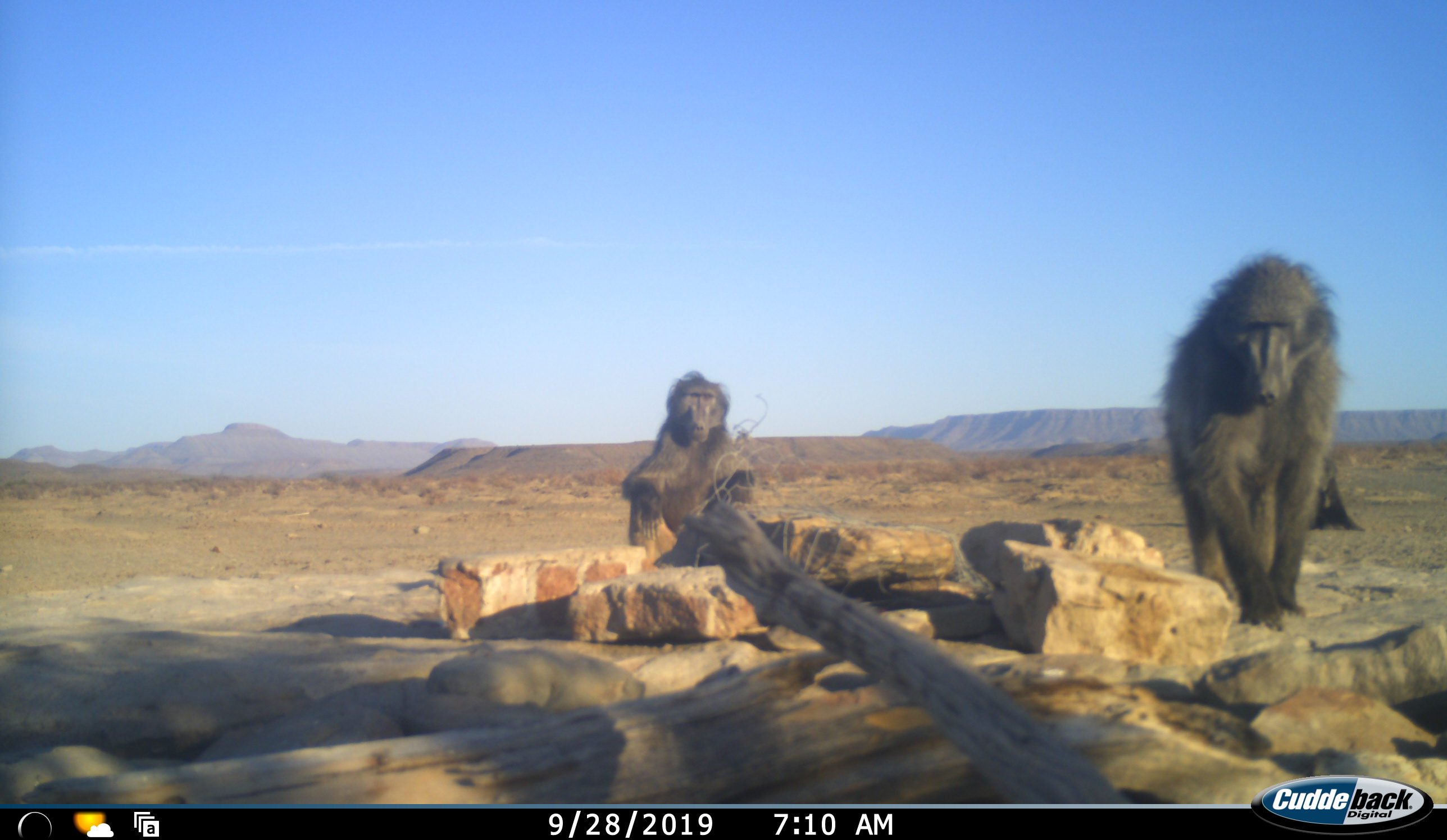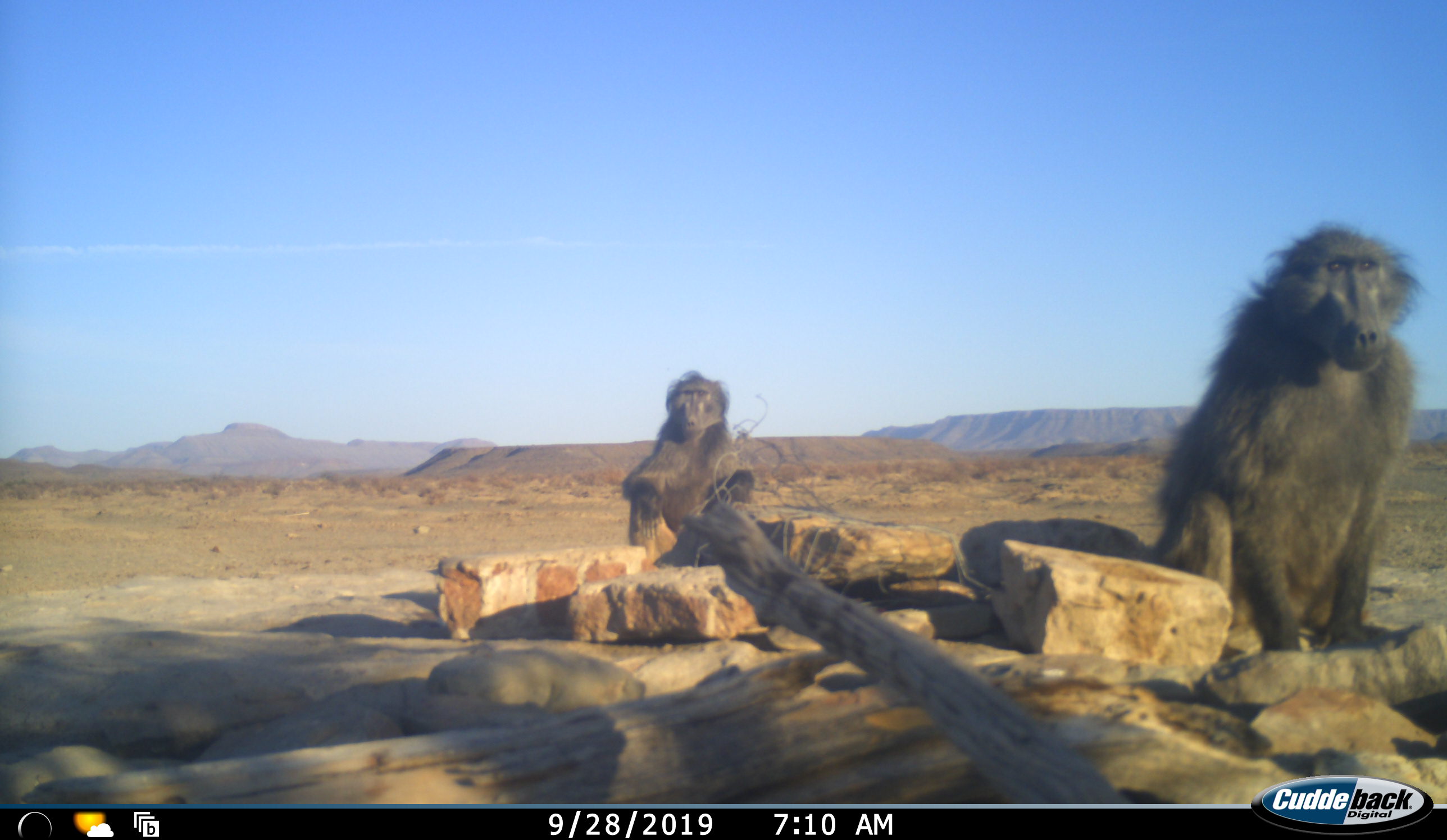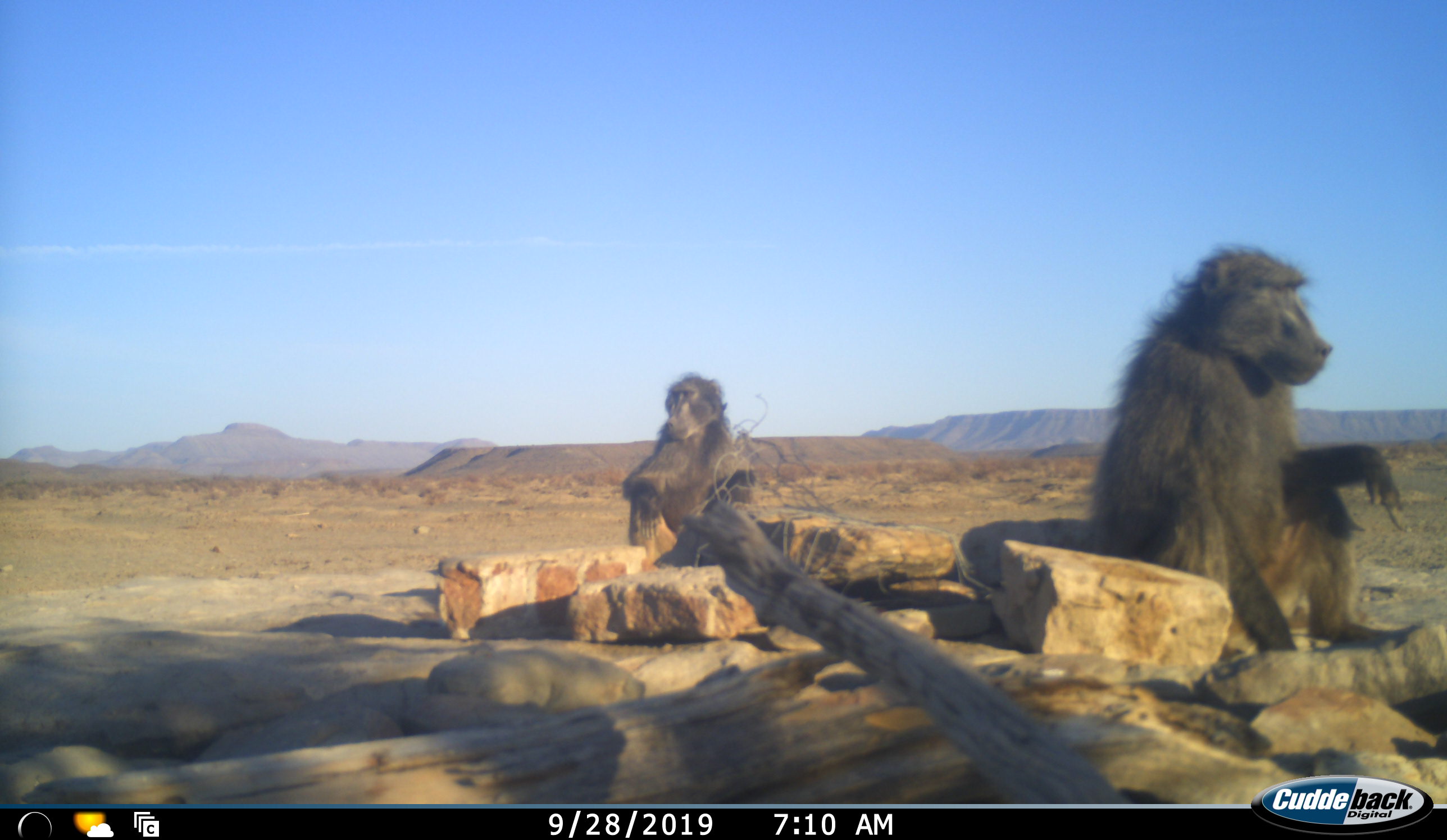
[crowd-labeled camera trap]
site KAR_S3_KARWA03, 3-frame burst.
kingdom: Animalia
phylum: Chordata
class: Mammalia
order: Primates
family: Cercopithecidae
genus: Papio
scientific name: Papio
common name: baboon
Baboon (Papio), count 2. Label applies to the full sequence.